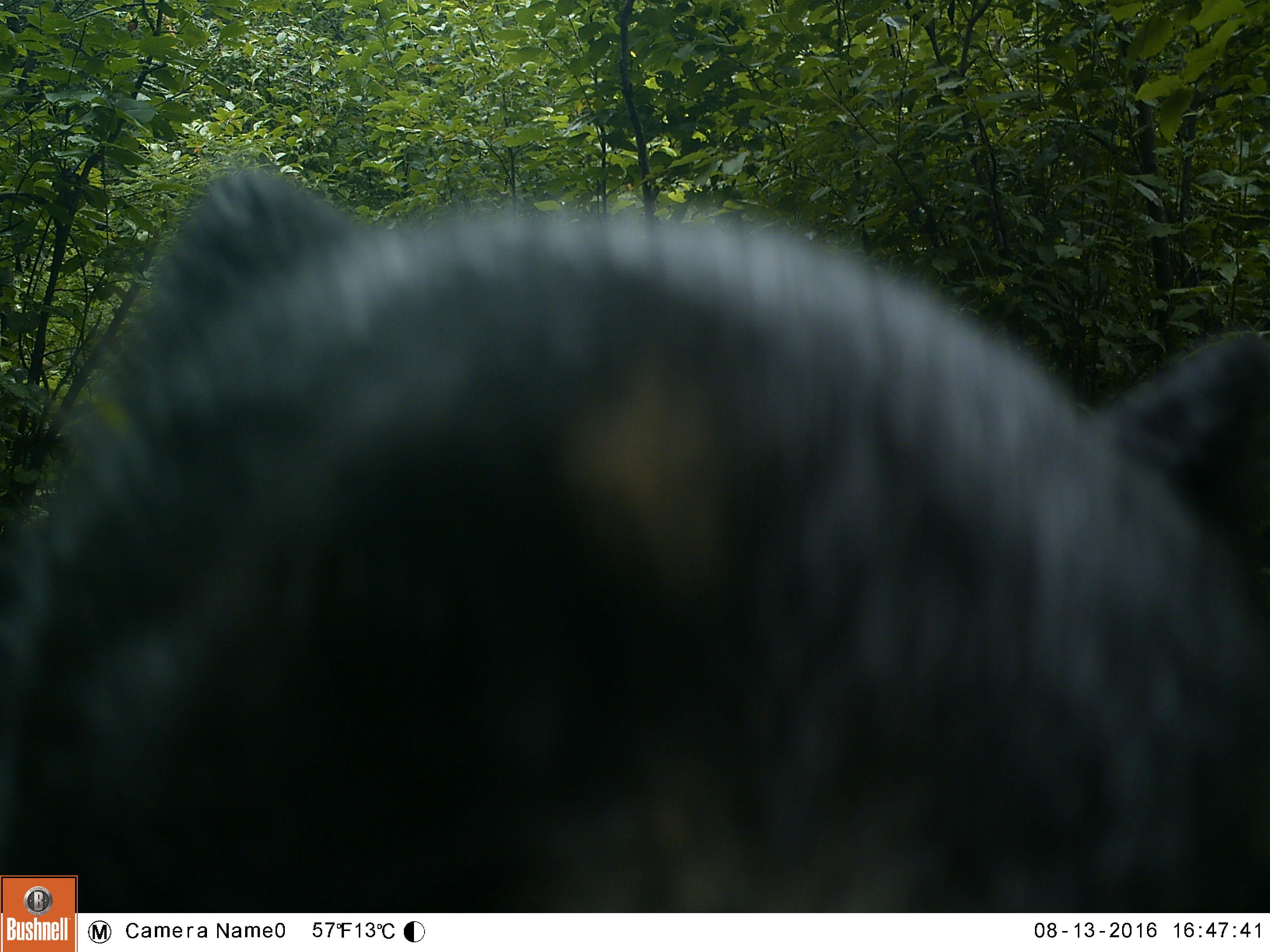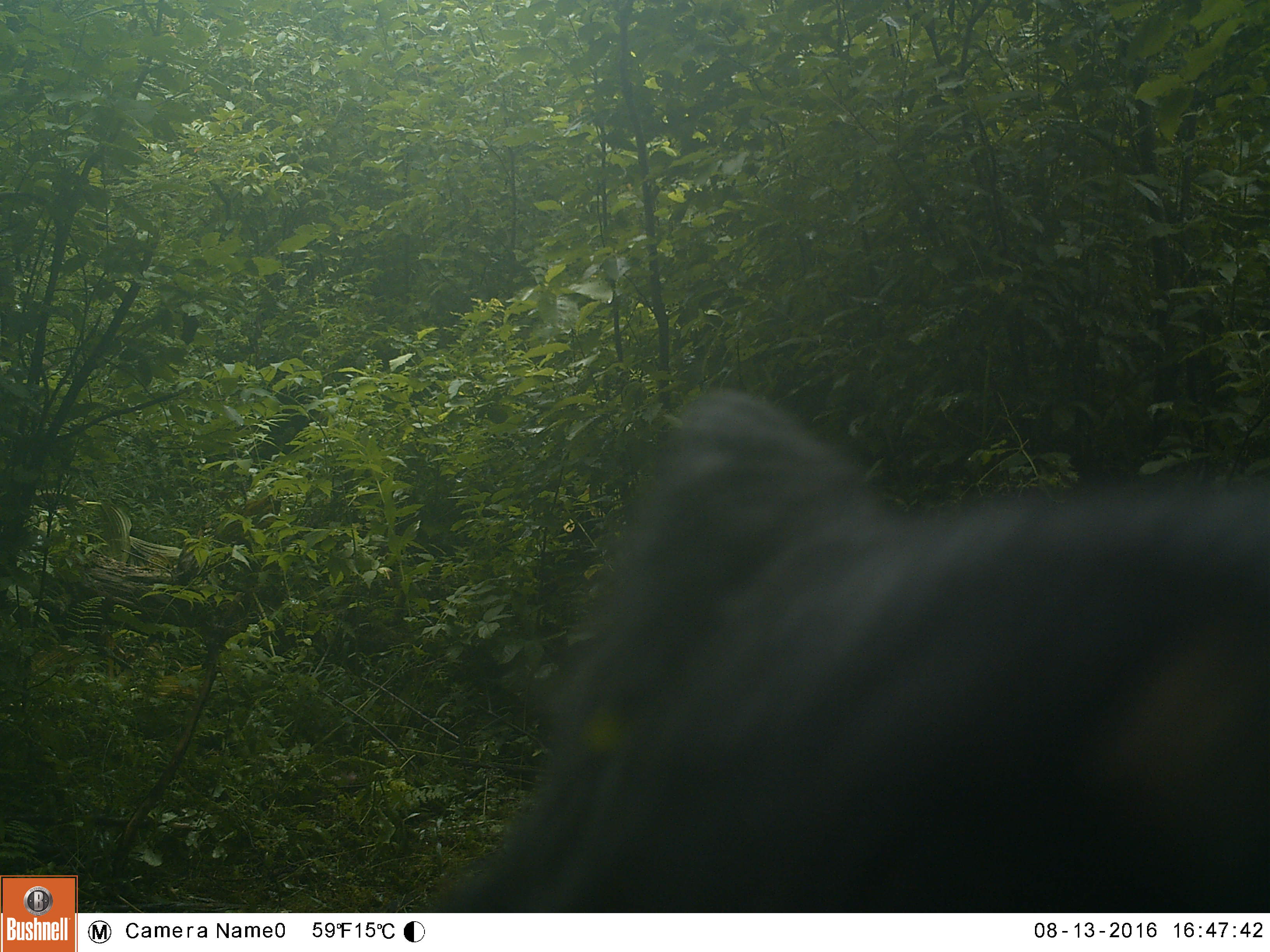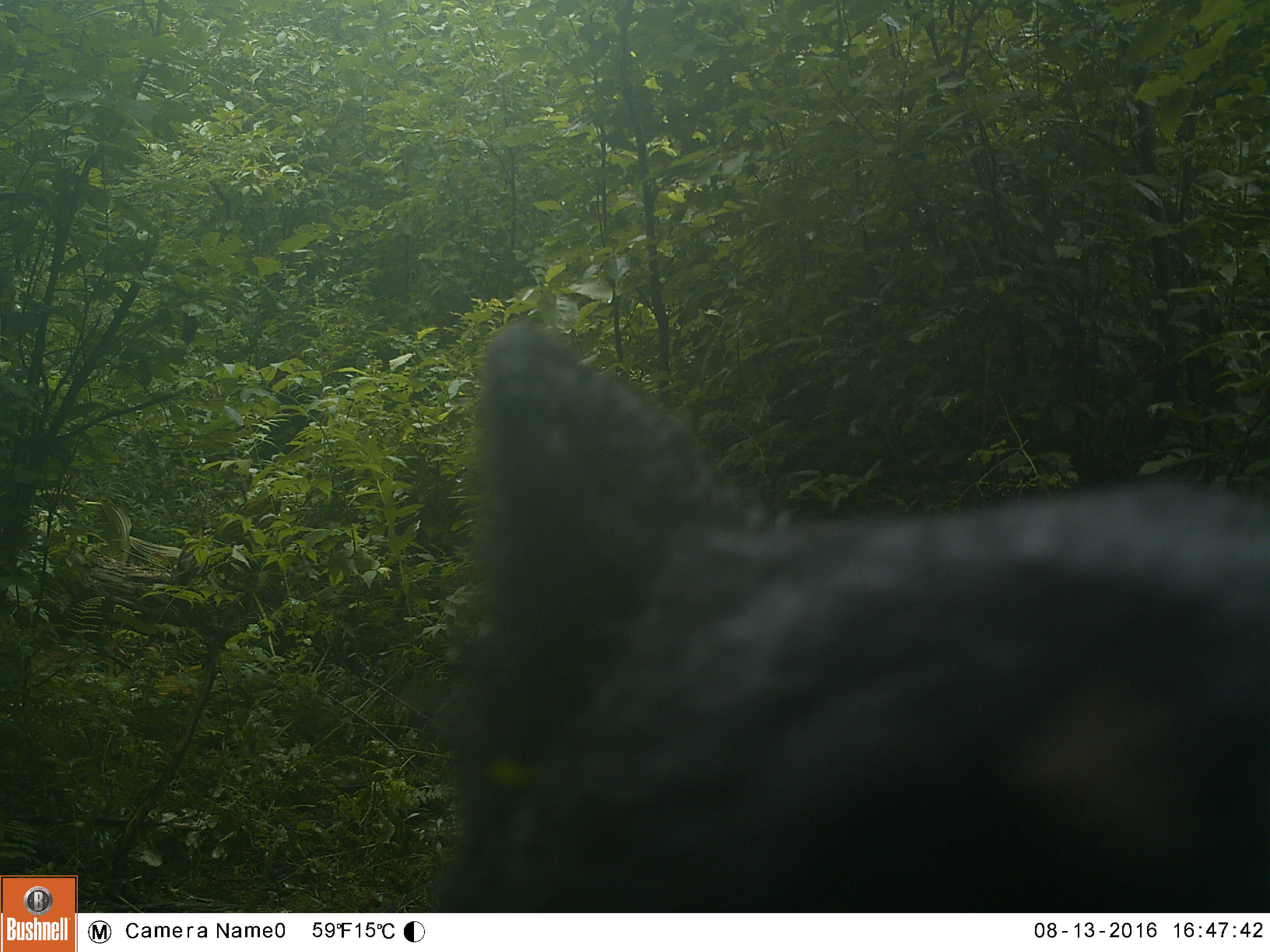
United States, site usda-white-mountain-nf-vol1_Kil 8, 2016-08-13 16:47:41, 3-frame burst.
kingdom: Animalia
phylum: Chordata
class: Mammalia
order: Carnivora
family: Ursidae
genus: Ursus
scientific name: Ursus americanus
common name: black bear